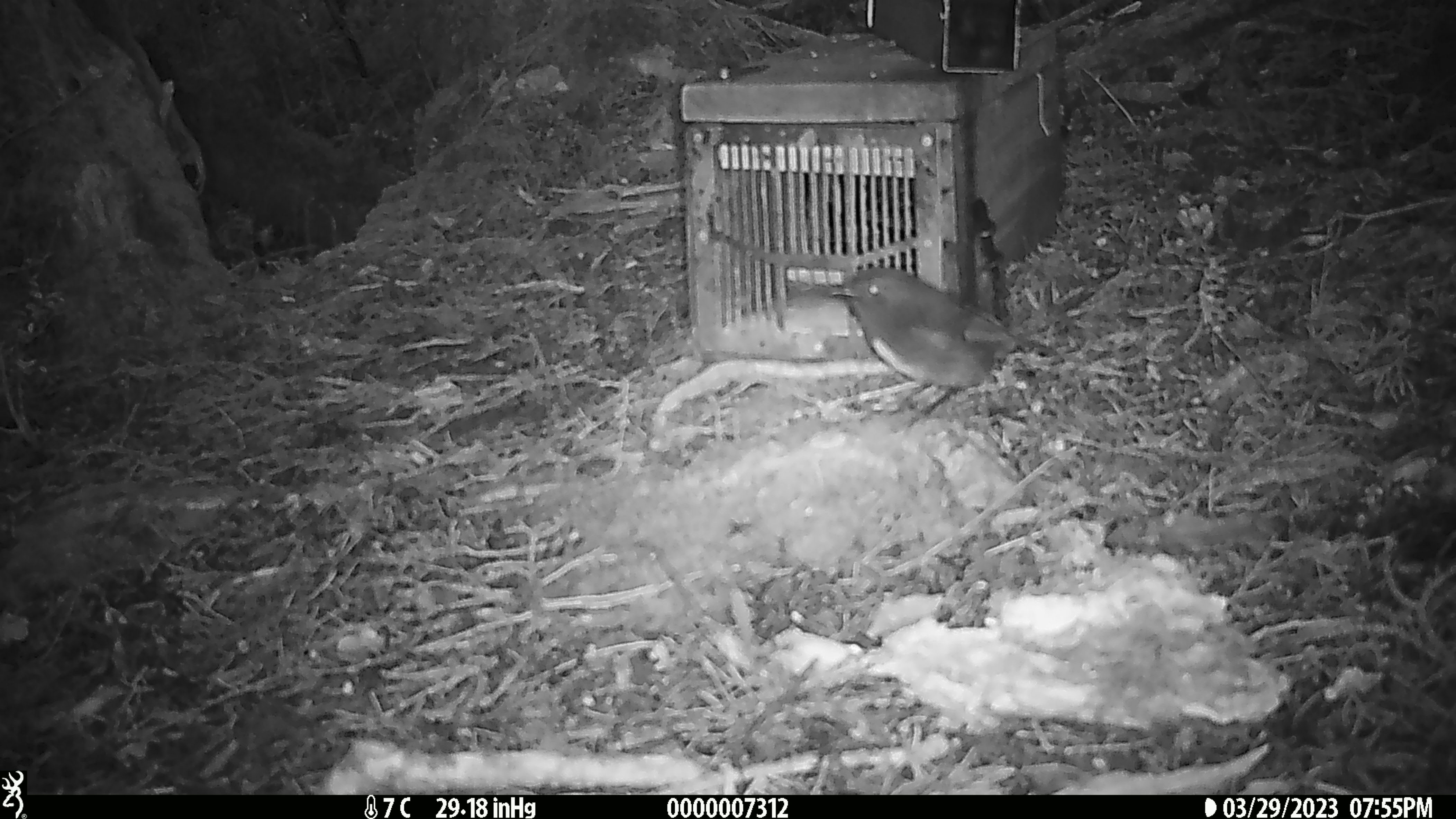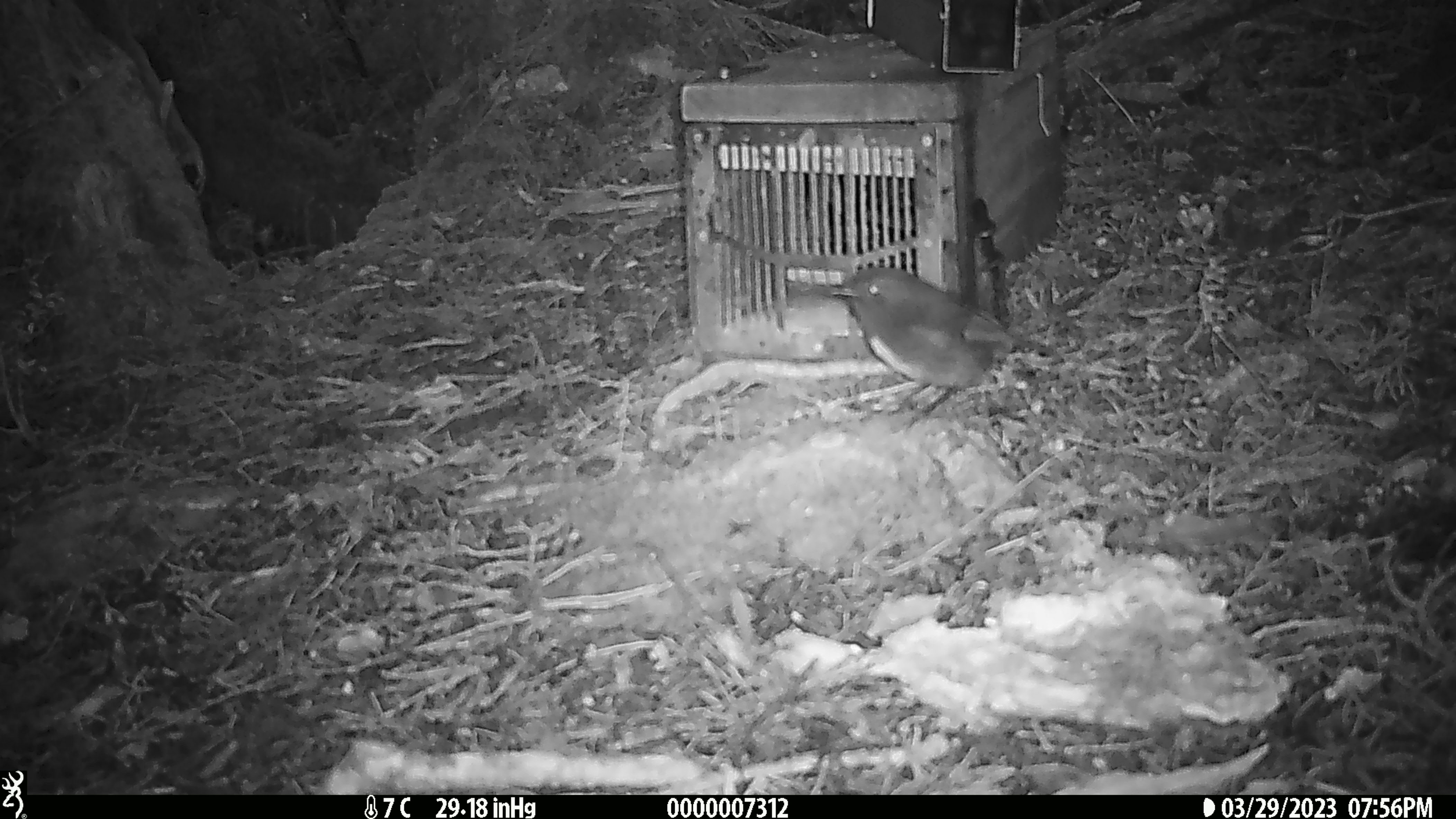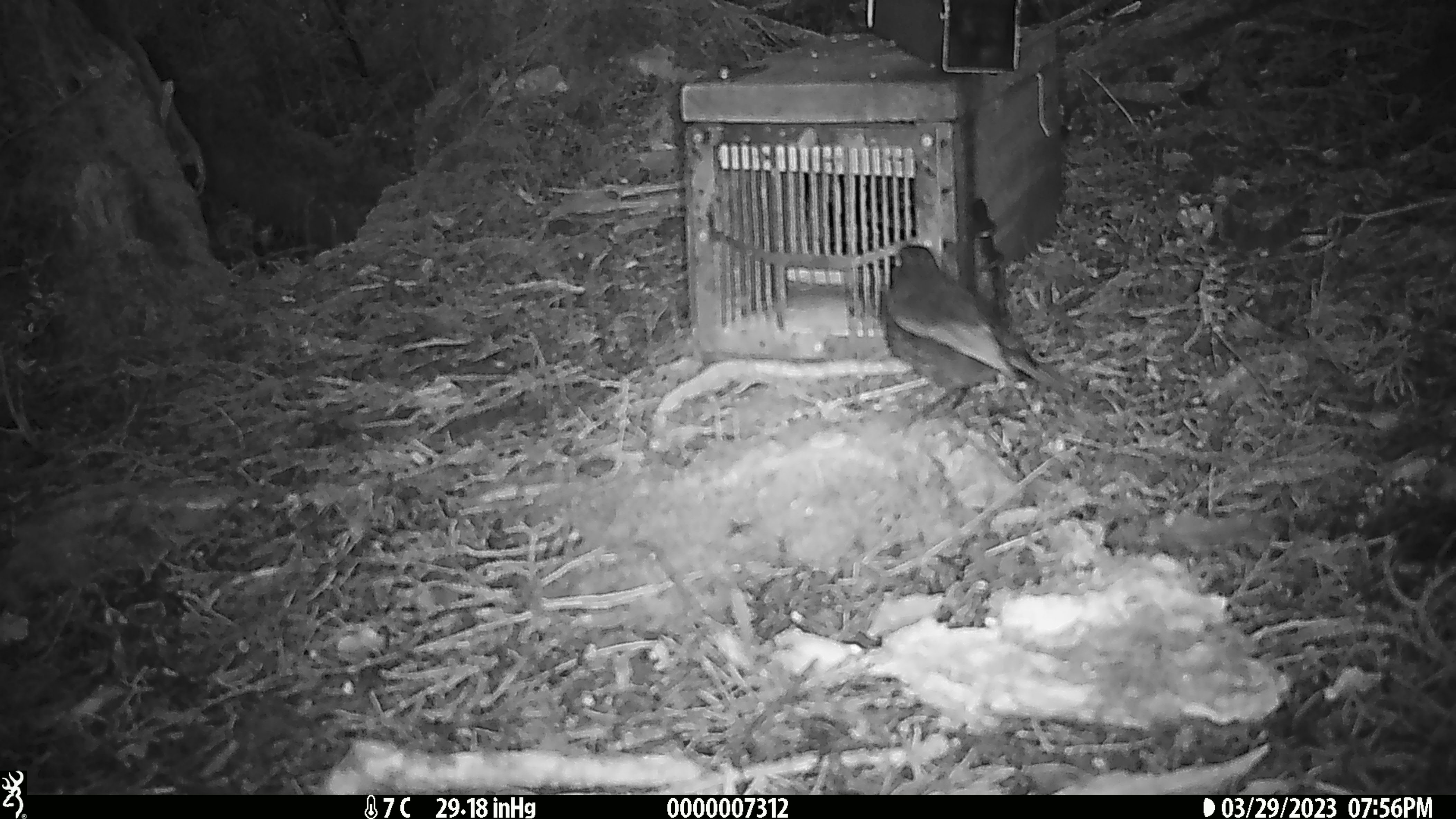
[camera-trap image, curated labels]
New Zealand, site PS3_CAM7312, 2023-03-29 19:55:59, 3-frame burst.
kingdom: Animalia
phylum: Chordata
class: Aves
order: Passeriformes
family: Petroicidae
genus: Petroica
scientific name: Petroica australis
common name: new zealand robin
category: robin